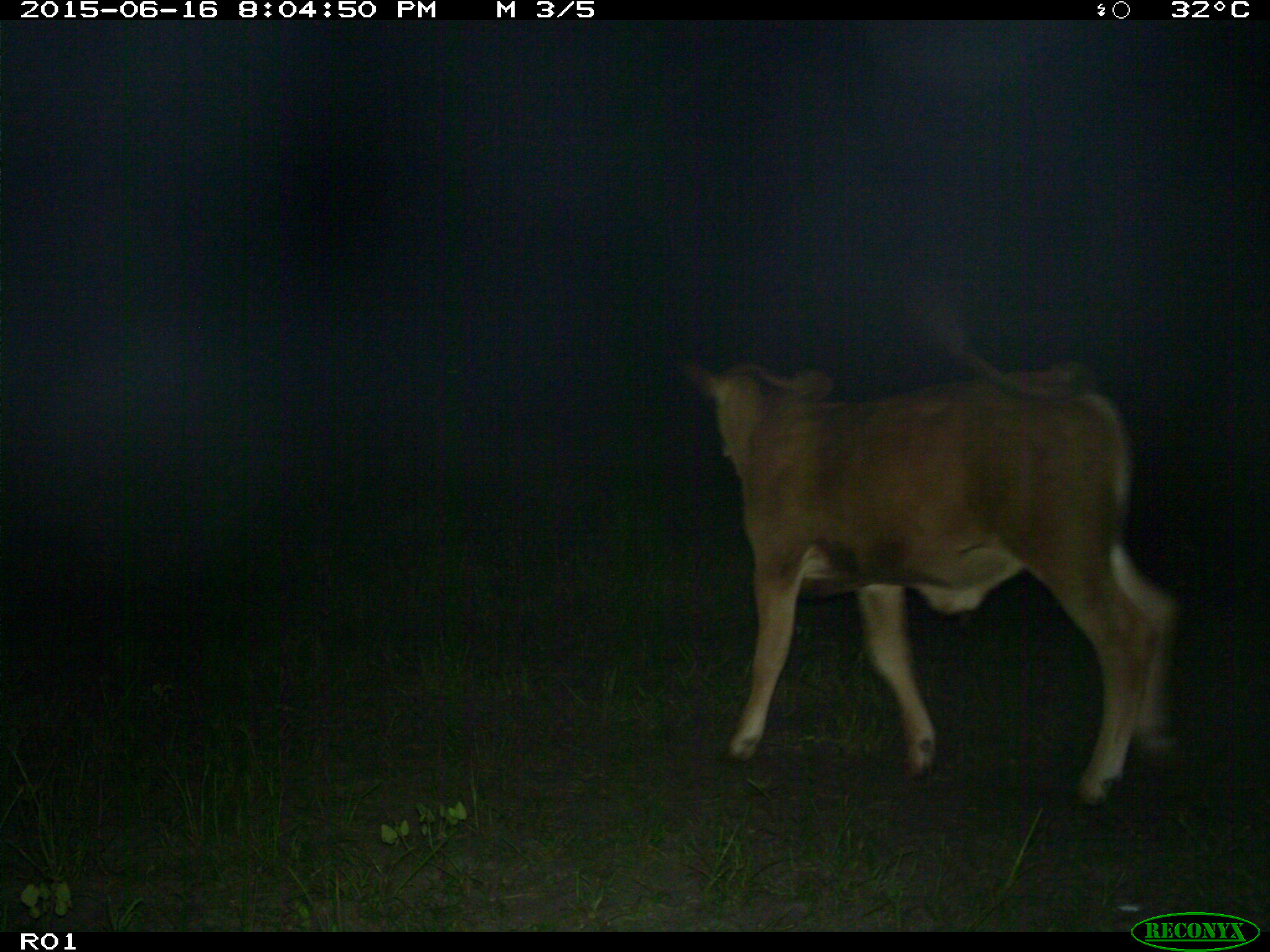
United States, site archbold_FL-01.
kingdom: Animalia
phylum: Chordata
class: Mammalia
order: Artiodactyla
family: Bovidae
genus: Bos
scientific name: Bos taurus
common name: domestic cow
Bos taurus (domestic cow).